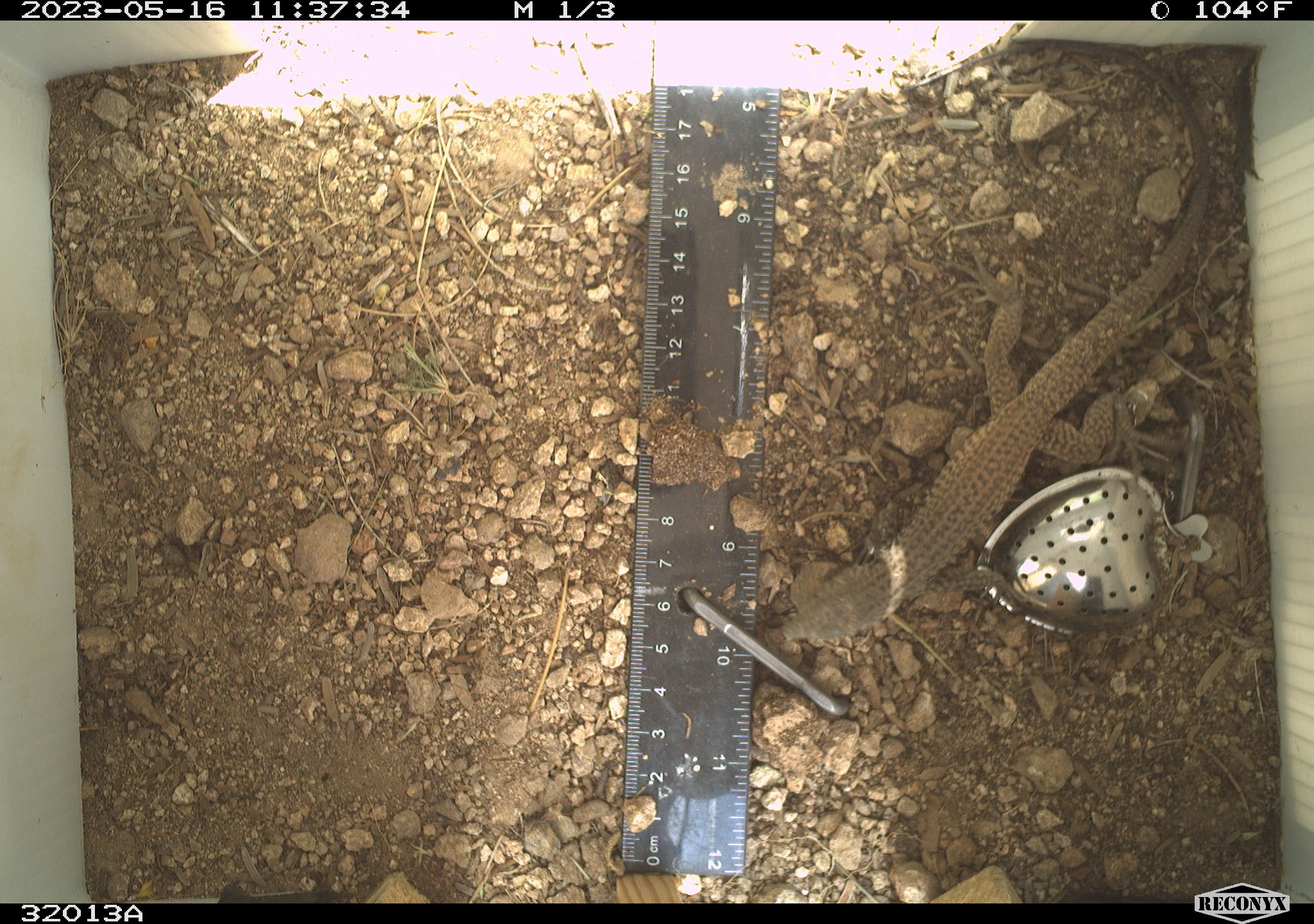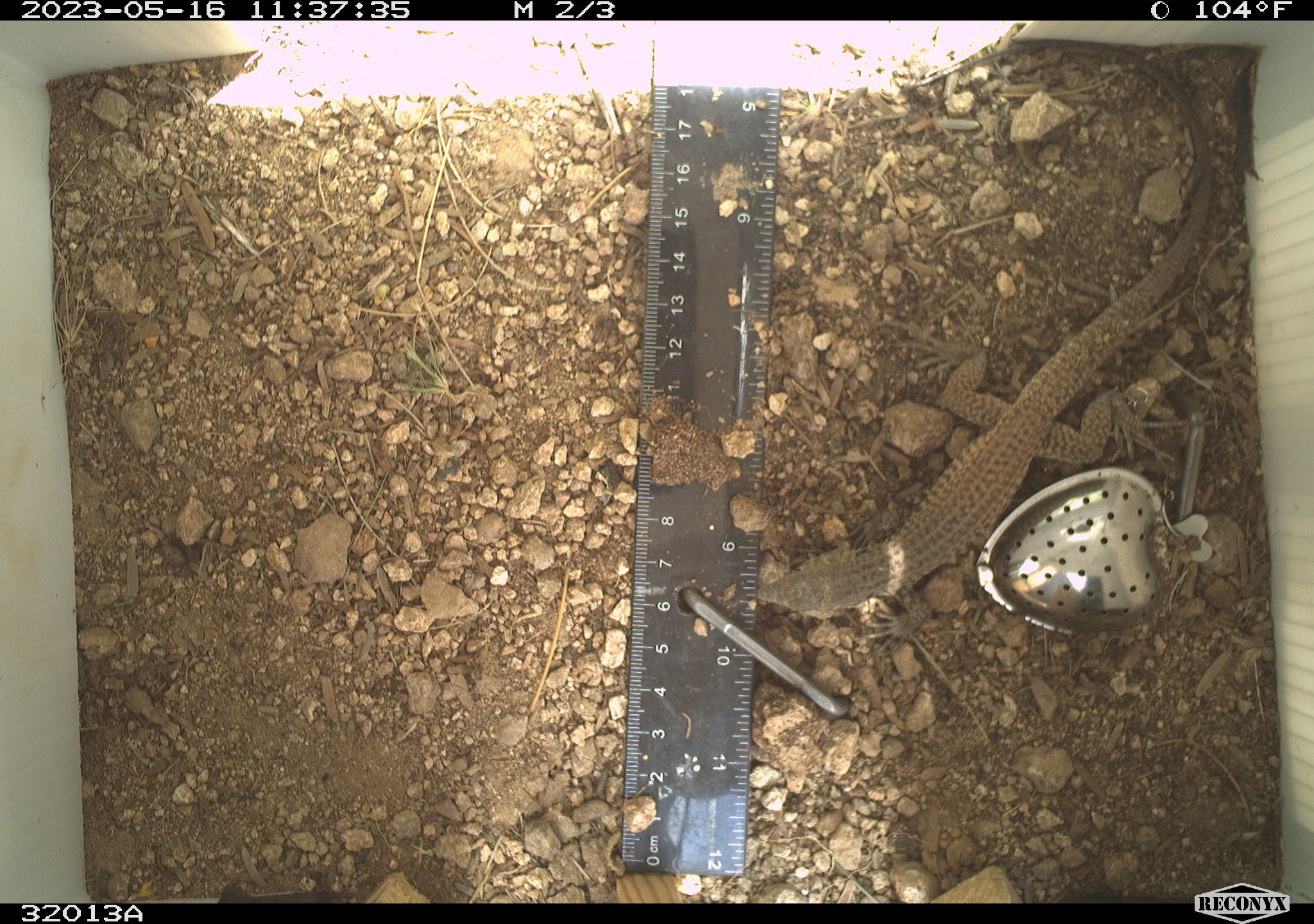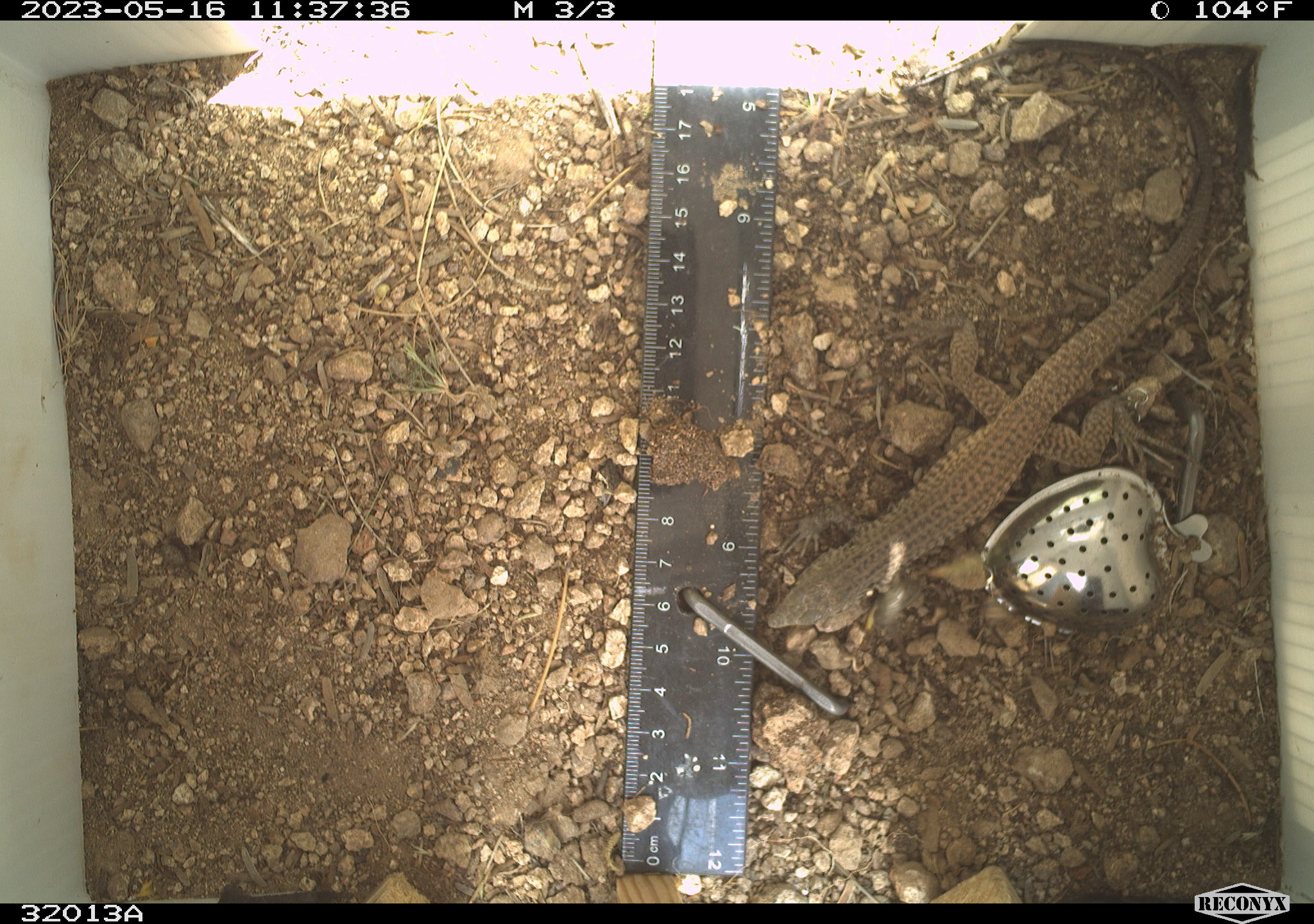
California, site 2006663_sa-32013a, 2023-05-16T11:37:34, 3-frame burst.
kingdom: Animalia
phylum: Chordata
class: Reptilia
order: Squamata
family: Teiidae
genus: Aspidoscelis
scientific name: Aspidoscelis tigris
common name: western whiptail